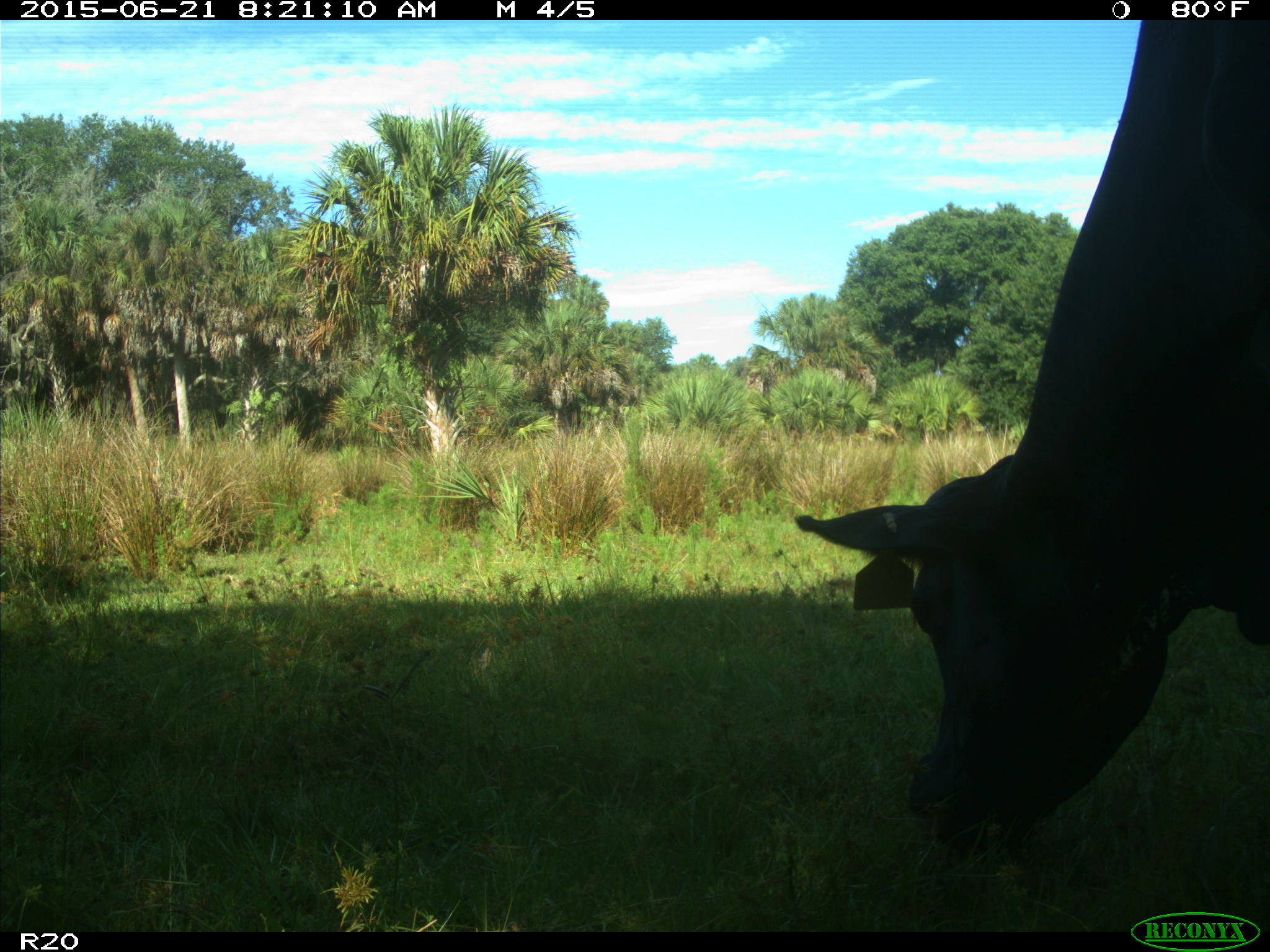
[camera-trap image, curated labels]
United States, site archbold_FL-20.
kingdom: Animalia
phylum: Chordata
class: Mammalia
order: Artiodactyla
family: Bovidae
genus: Bos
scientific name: Bos taurus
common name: domestic cow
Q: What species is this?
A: Bos taurus (domestic cow).